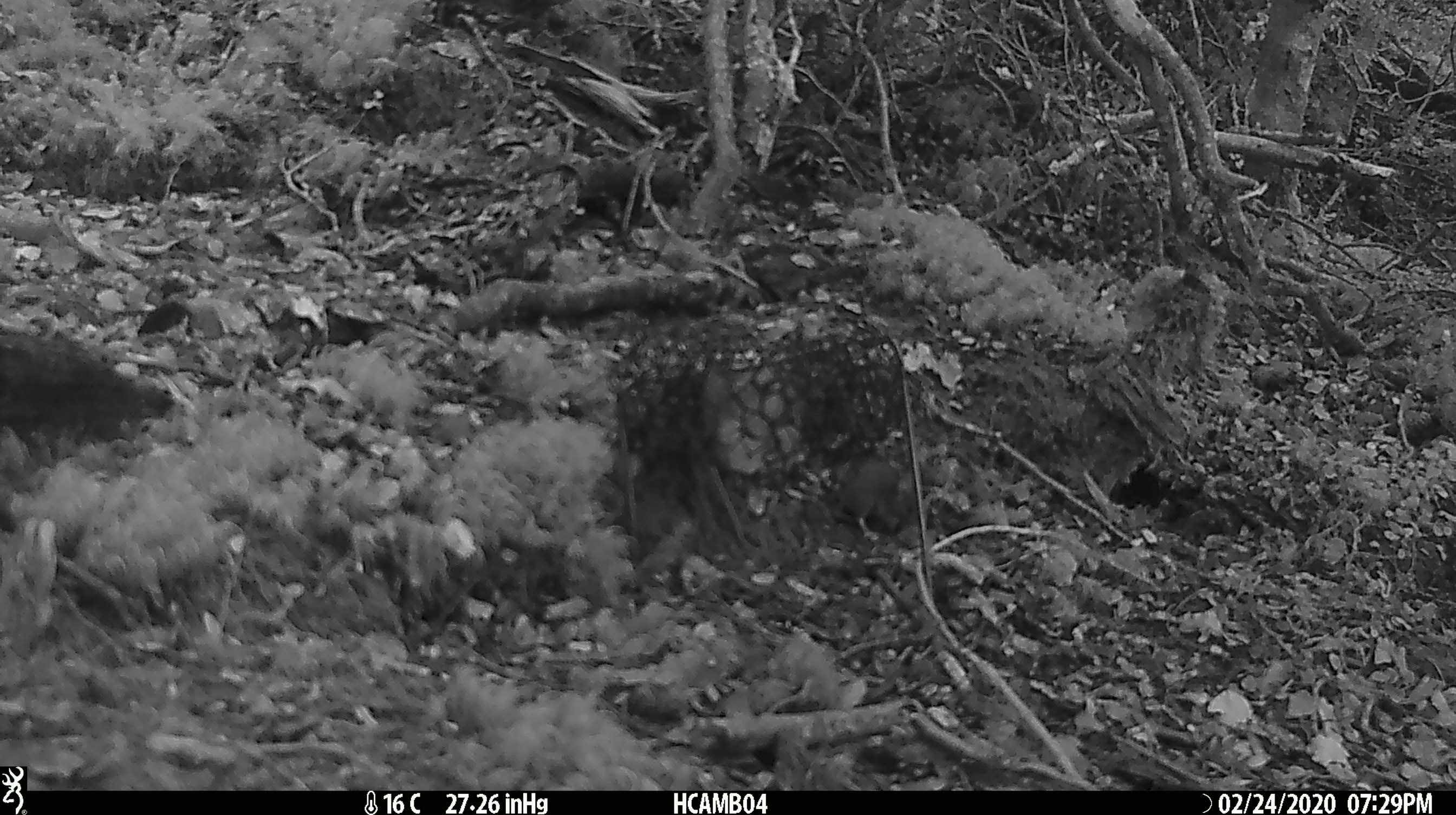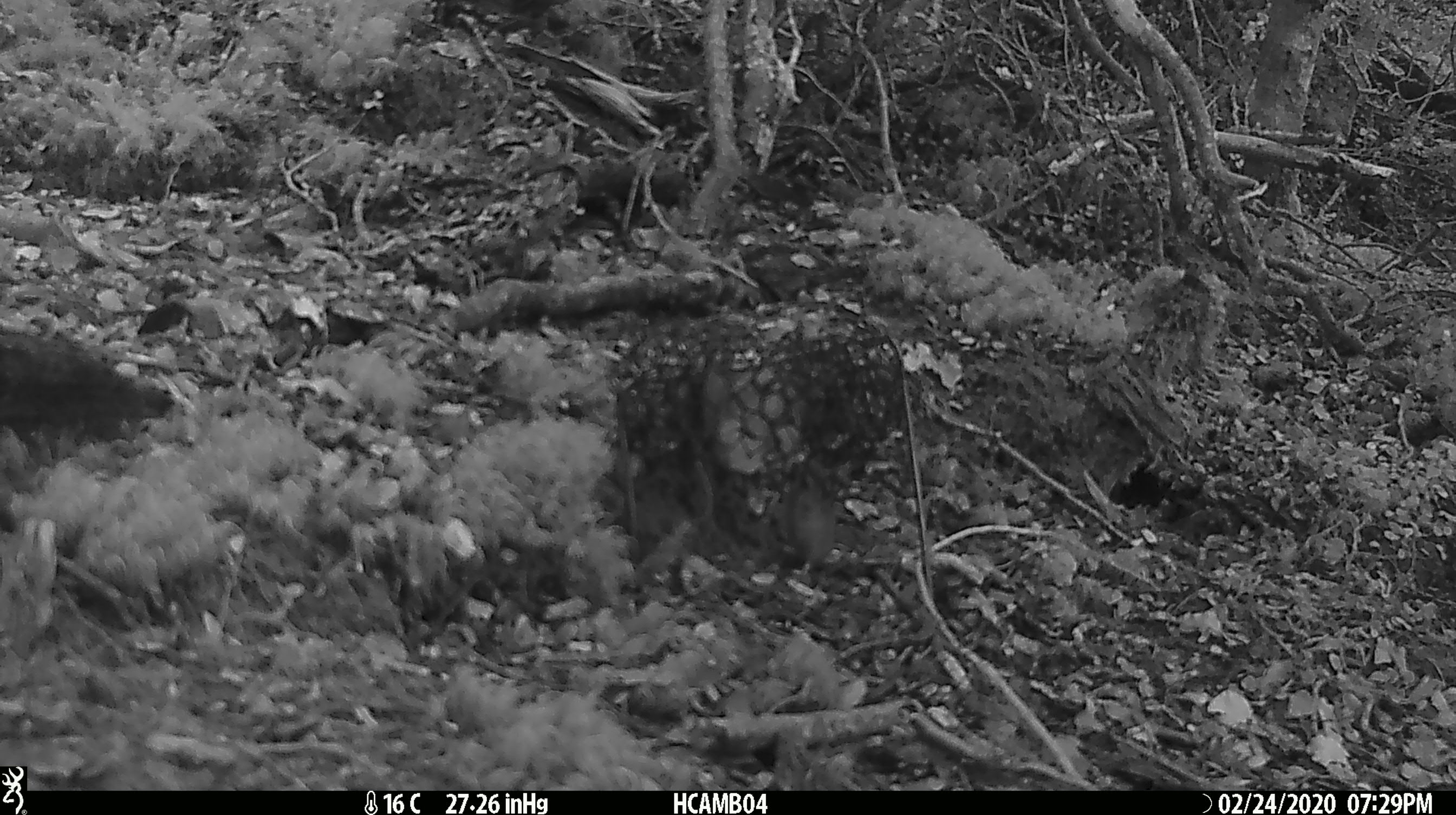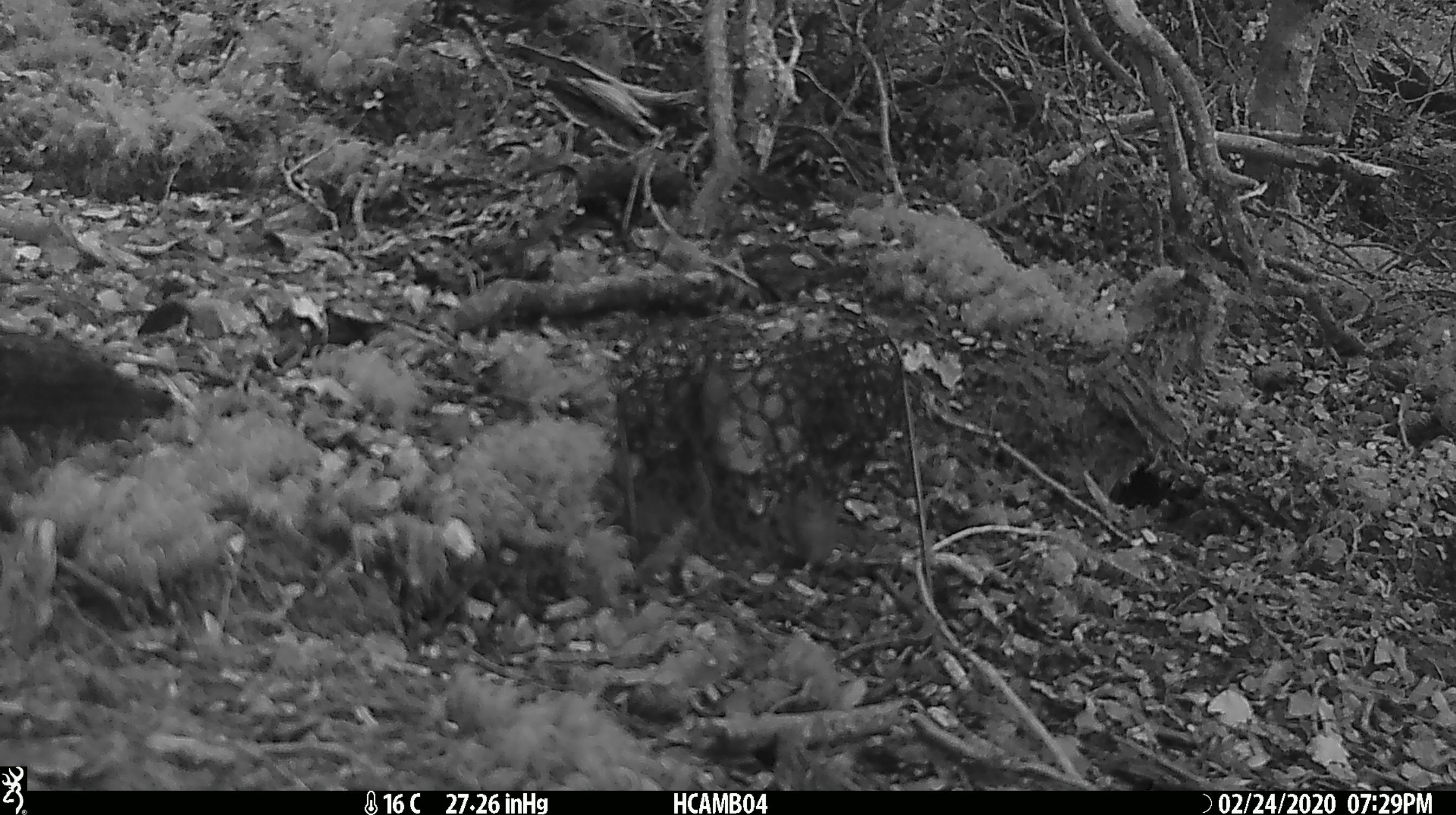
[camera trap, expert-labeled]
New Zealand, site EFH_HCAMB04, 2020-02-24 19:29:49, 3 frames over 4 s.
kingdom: Animalia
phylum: Chordata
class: Mammalia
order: Rodentia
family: Muridae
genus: Mus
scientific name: Mus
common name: mouse